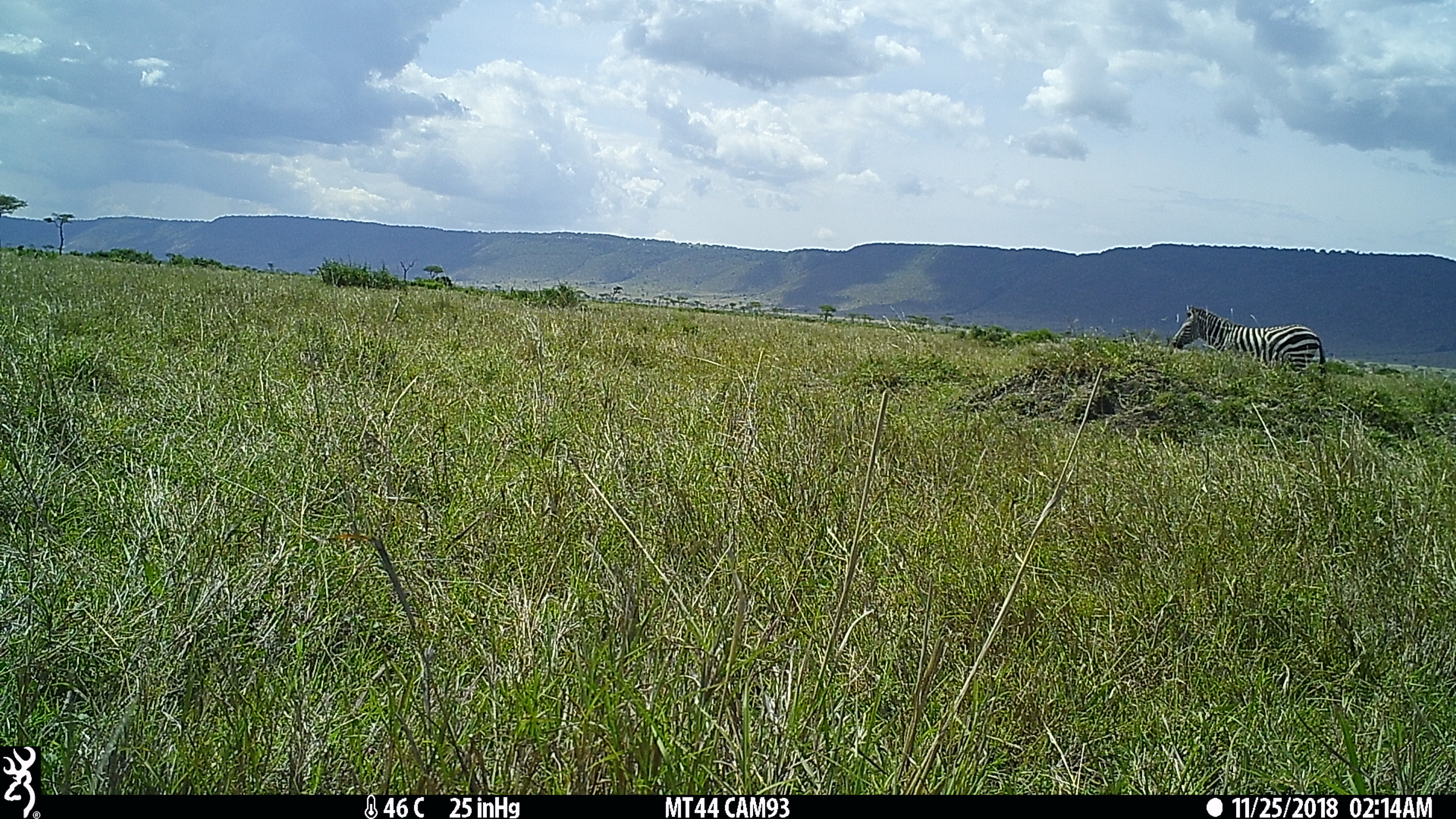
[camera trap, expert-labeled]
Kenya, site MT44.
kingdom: Animalia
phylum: Chordata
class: Mammalia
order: Perissodactyla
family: Equidae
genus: Equus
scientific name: Equus quagga burchellii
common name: burchell's zebra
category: zebra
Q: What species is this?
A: Zebra (burchell's zebra) (Equus quagga burchellii).